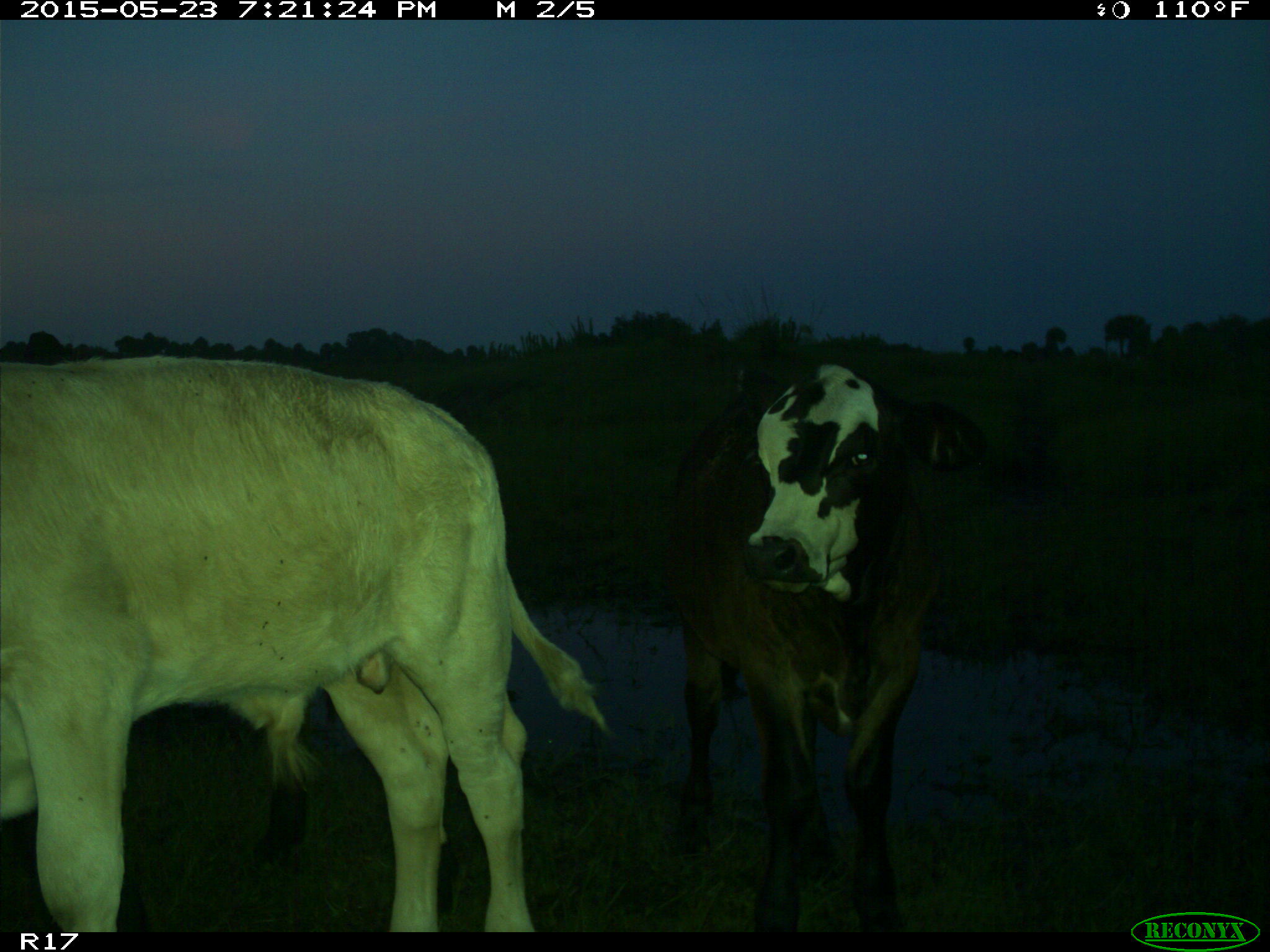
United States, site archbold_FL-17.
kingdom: Animalia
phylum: Chordata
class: Mammalia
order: Artiodactyla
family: Bovidae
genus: Bos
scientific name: Bos taurus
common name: domestic cow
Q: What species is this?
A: Bos taurus (domestic cow).